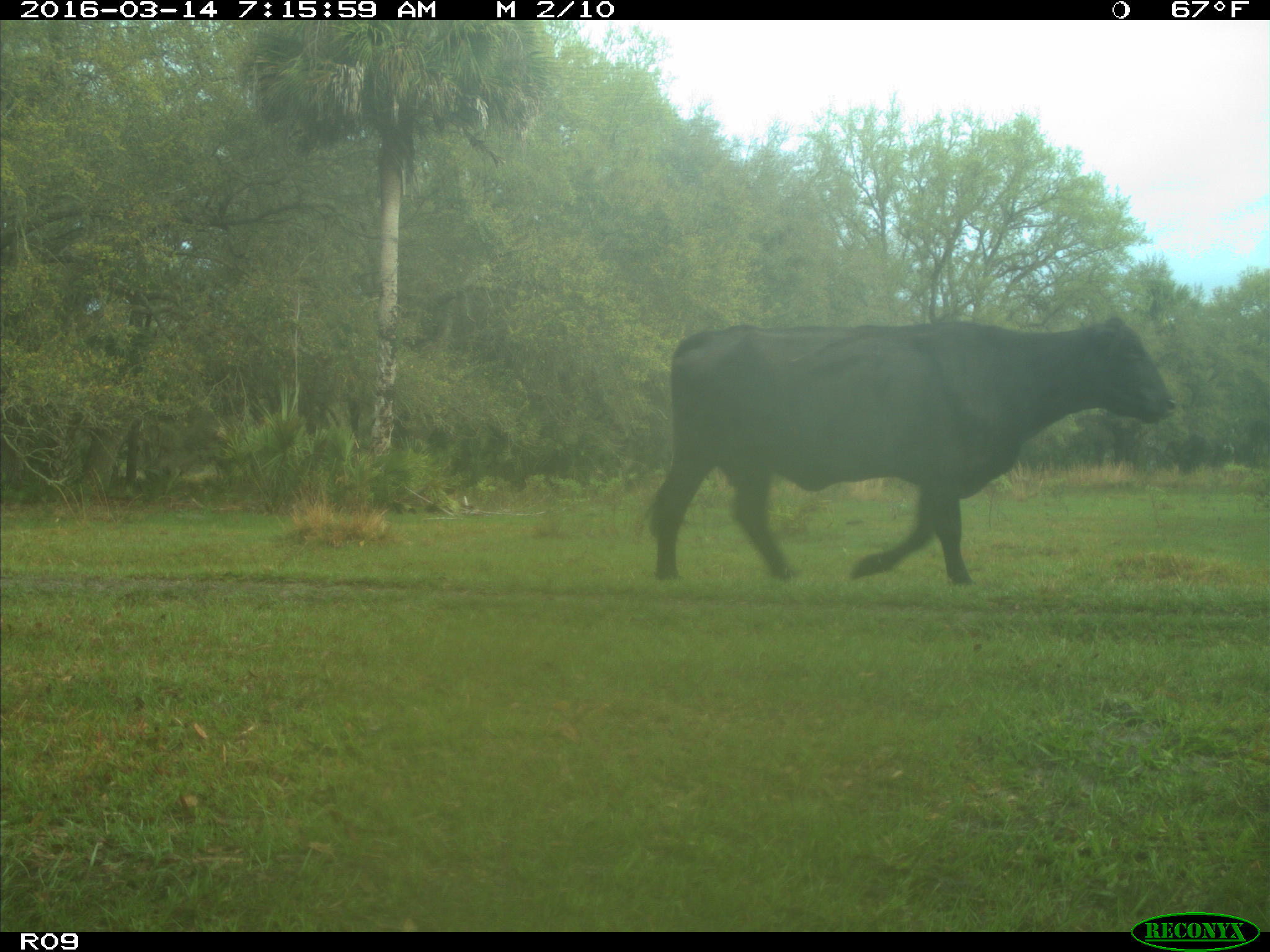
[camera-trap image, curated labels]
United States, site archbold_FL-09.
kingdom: Animalia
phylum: Chordata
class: Mammalia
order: Artiodactyla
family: Bovidae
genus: Bos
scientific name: Bos taurus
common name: domestic cow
Bos taurus (domestic cow).